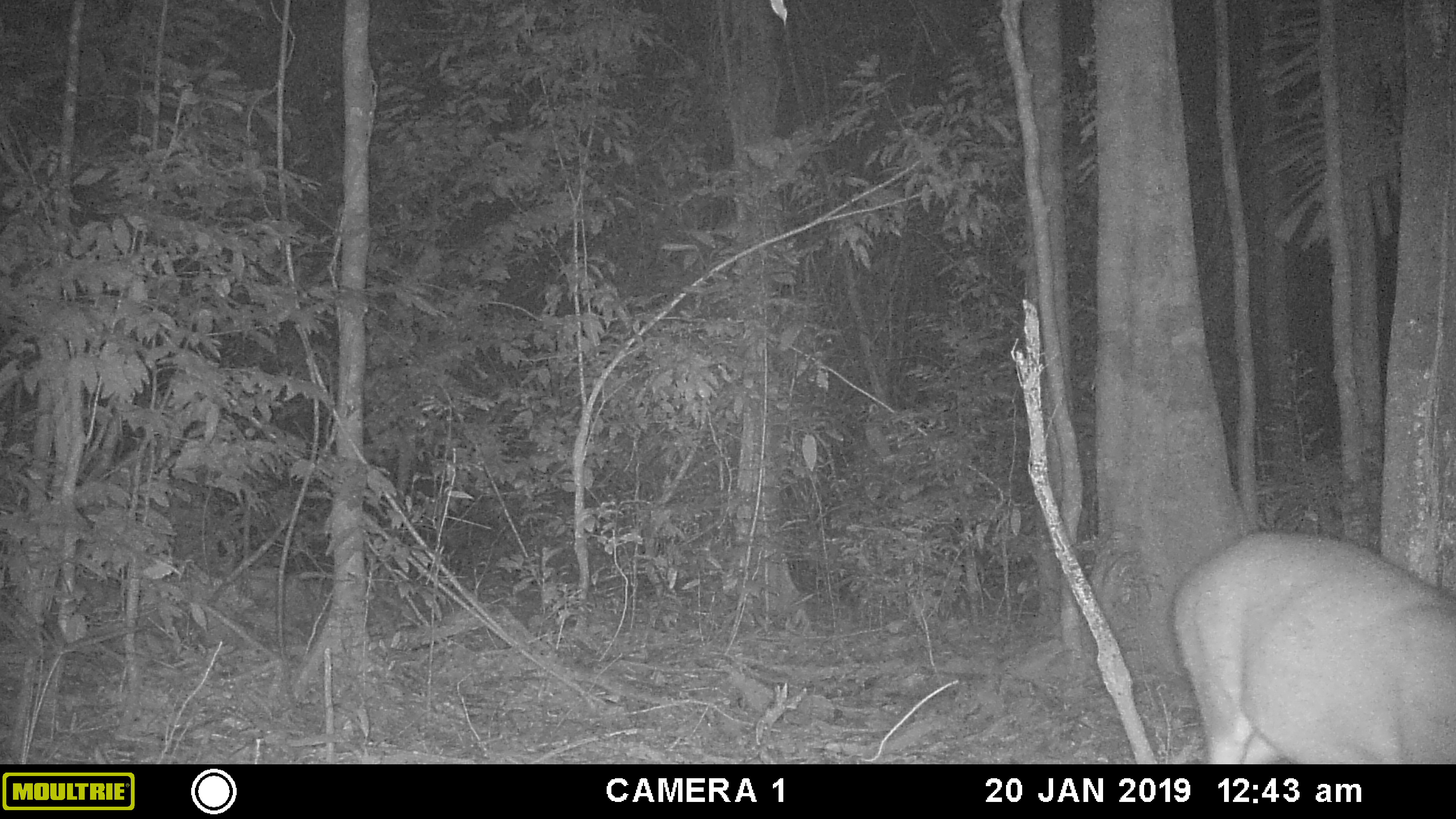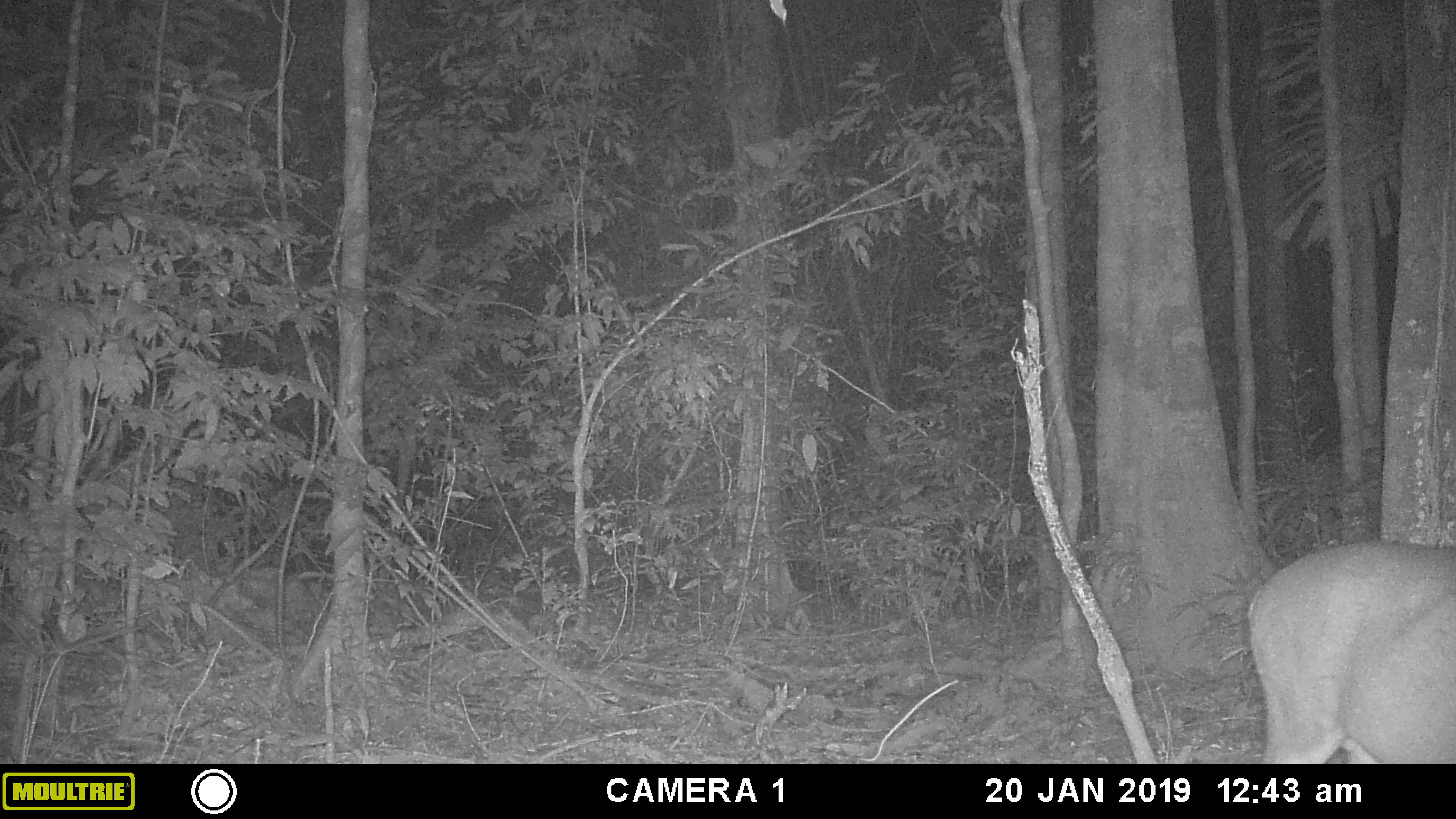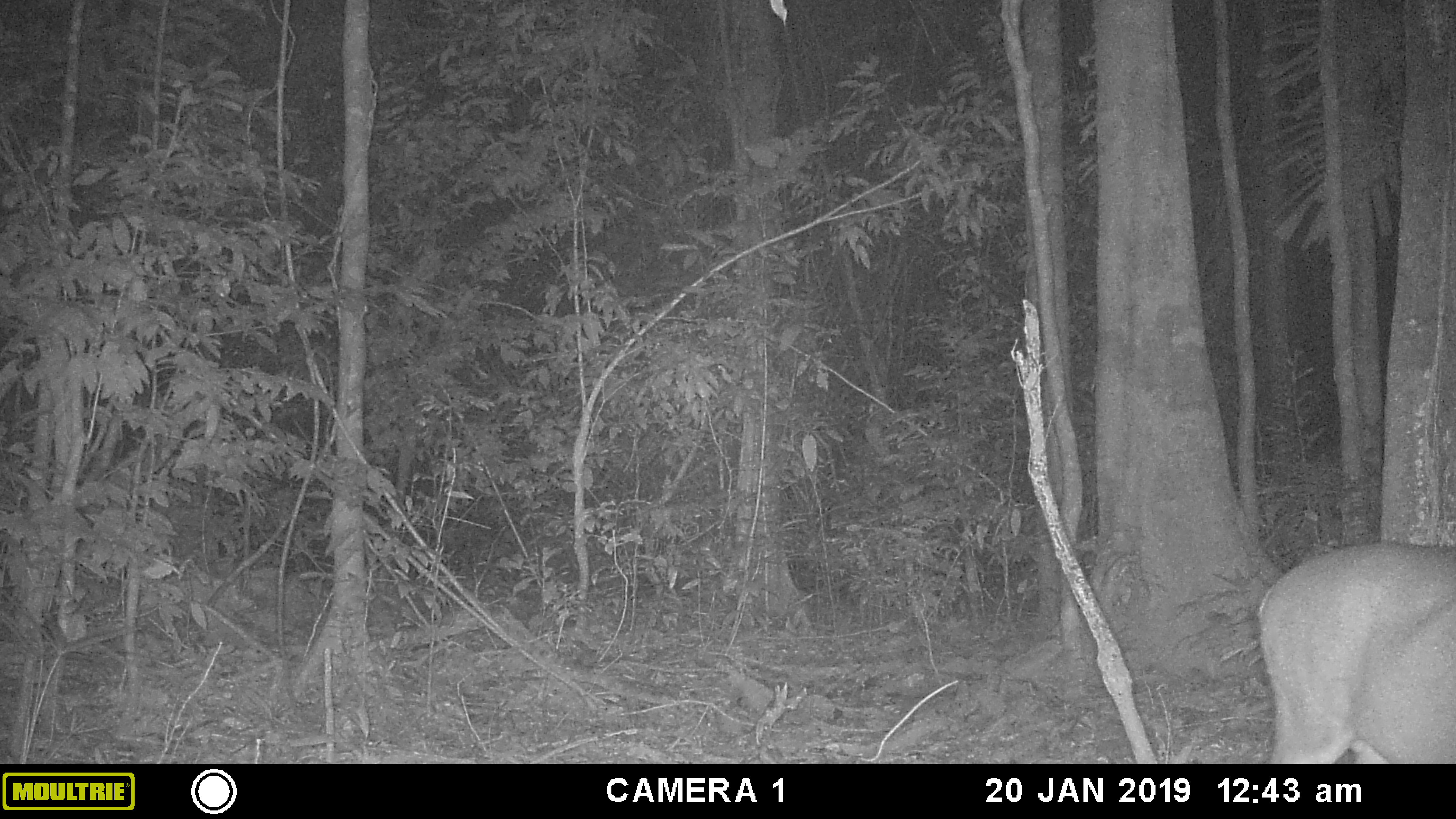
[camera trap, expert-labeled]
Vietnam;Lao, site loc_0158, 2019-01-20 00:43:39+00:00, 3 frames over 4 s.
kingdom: Animalia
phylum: Chordata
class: Mammalia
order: Artiodactyla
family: Cervidae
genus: Muntiacus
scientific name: Muntiacus vuquangensis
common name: large-antlered muntjac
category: large antlered muntjac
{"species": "large antlered muntjac (large-antlered muntjac) (Muntiacus vuquangensis)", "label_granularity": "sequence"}